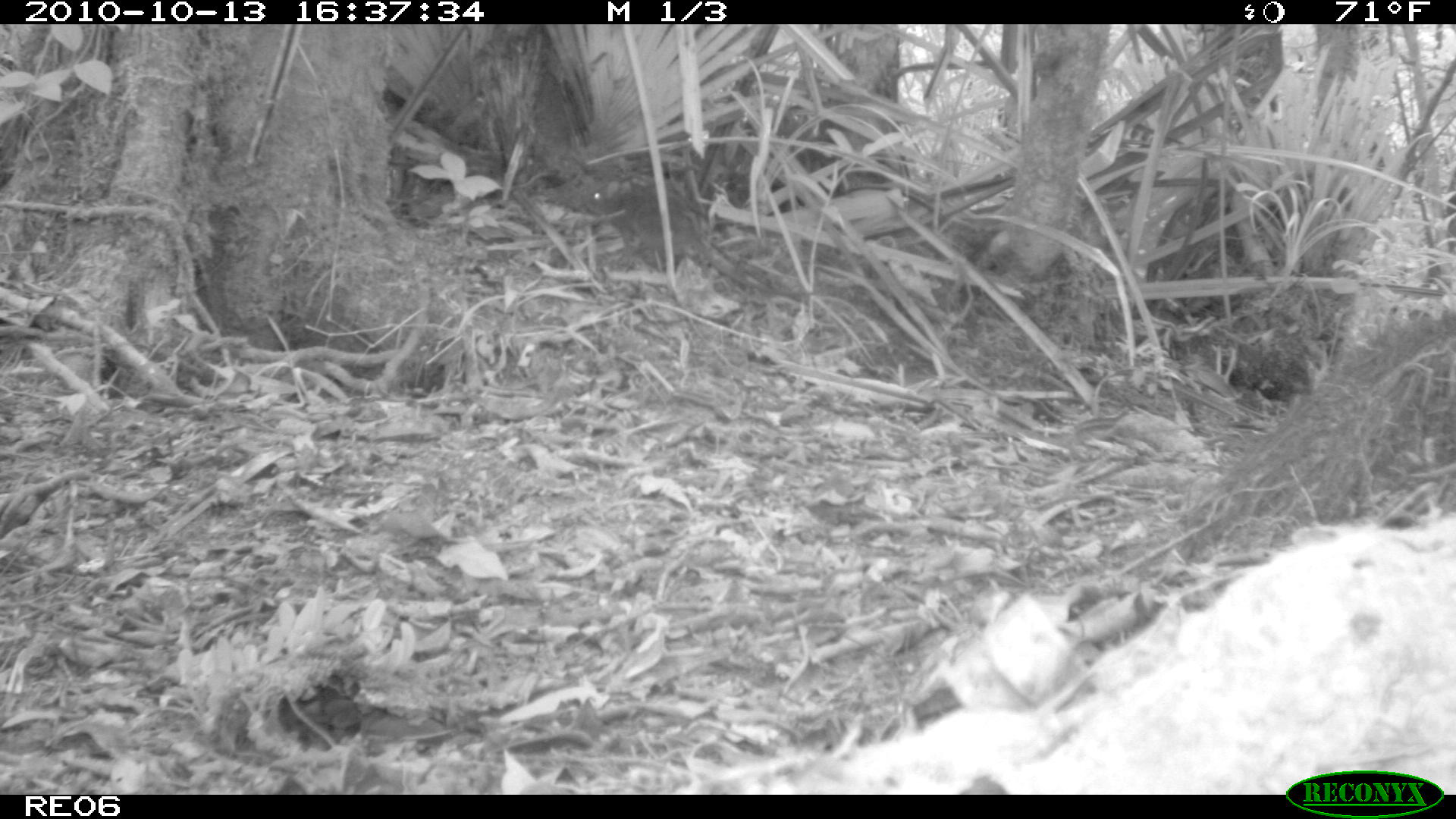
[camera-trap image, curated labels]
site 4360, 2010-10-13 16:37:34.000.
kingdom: Animalia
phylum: Chordata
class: Mammalia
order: Rodentia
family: Muridae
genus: Rattus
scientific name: Rattus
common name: rodent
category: unknown rat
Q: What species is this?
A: Unknown rat (rodent) (Rattus).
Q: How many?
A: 1.